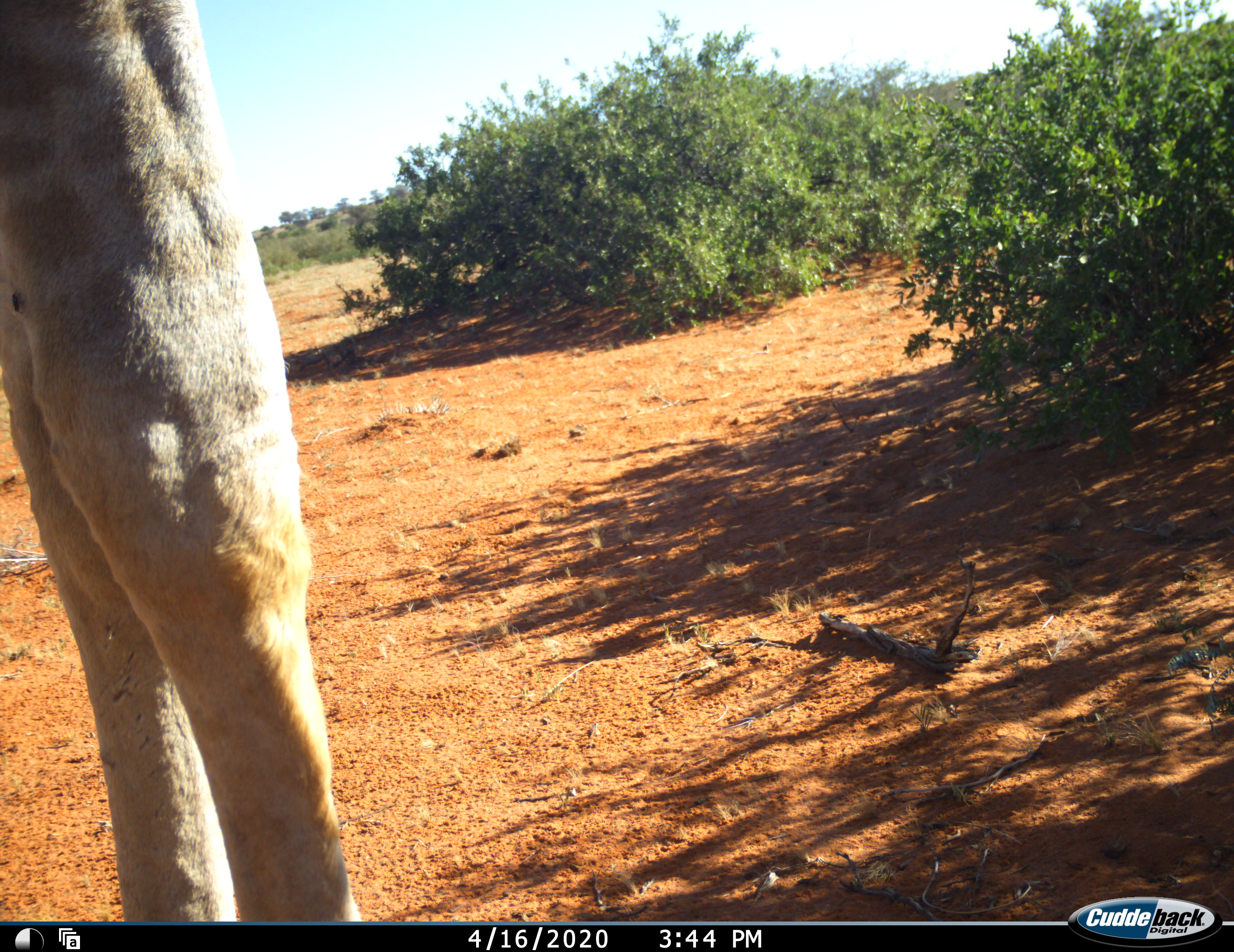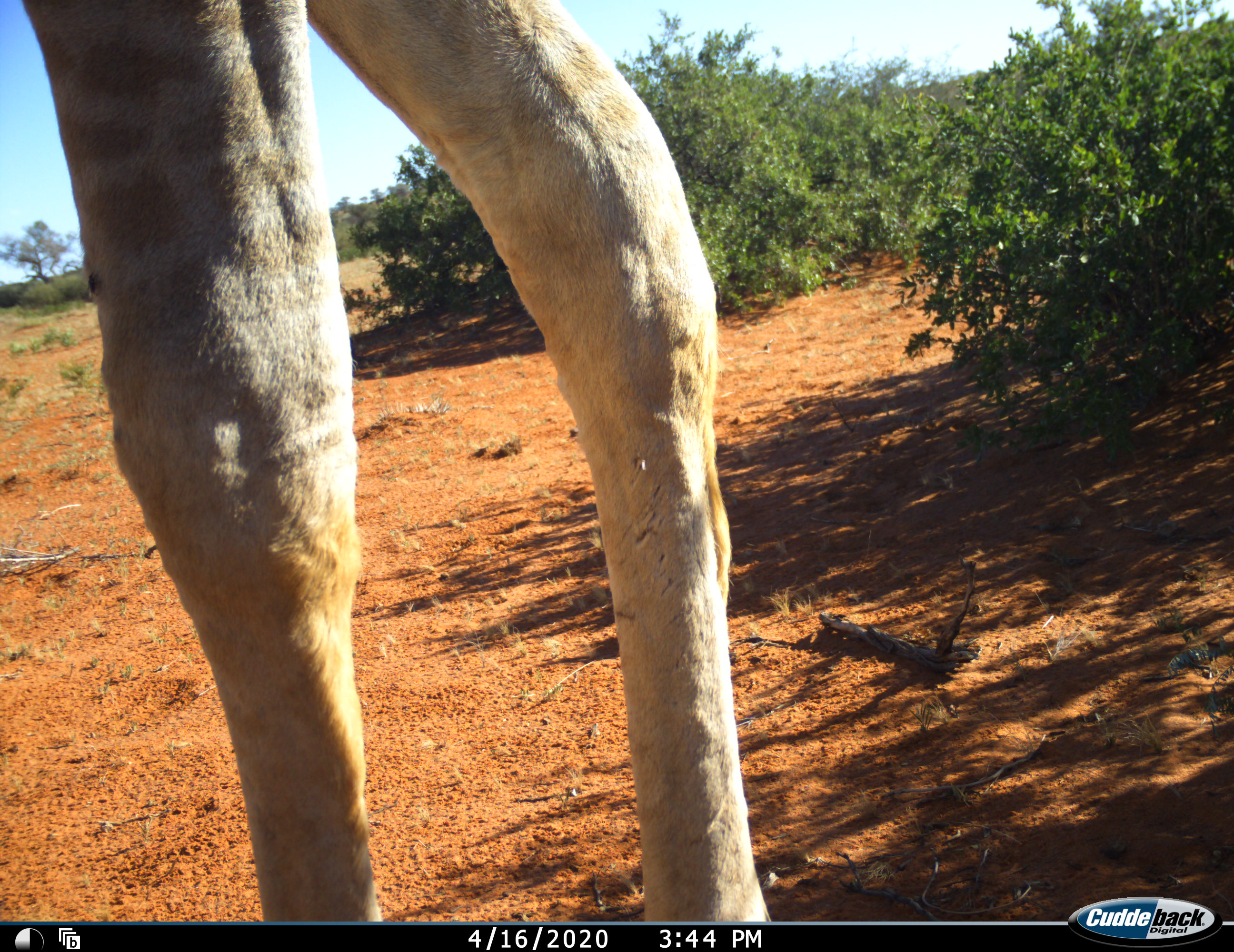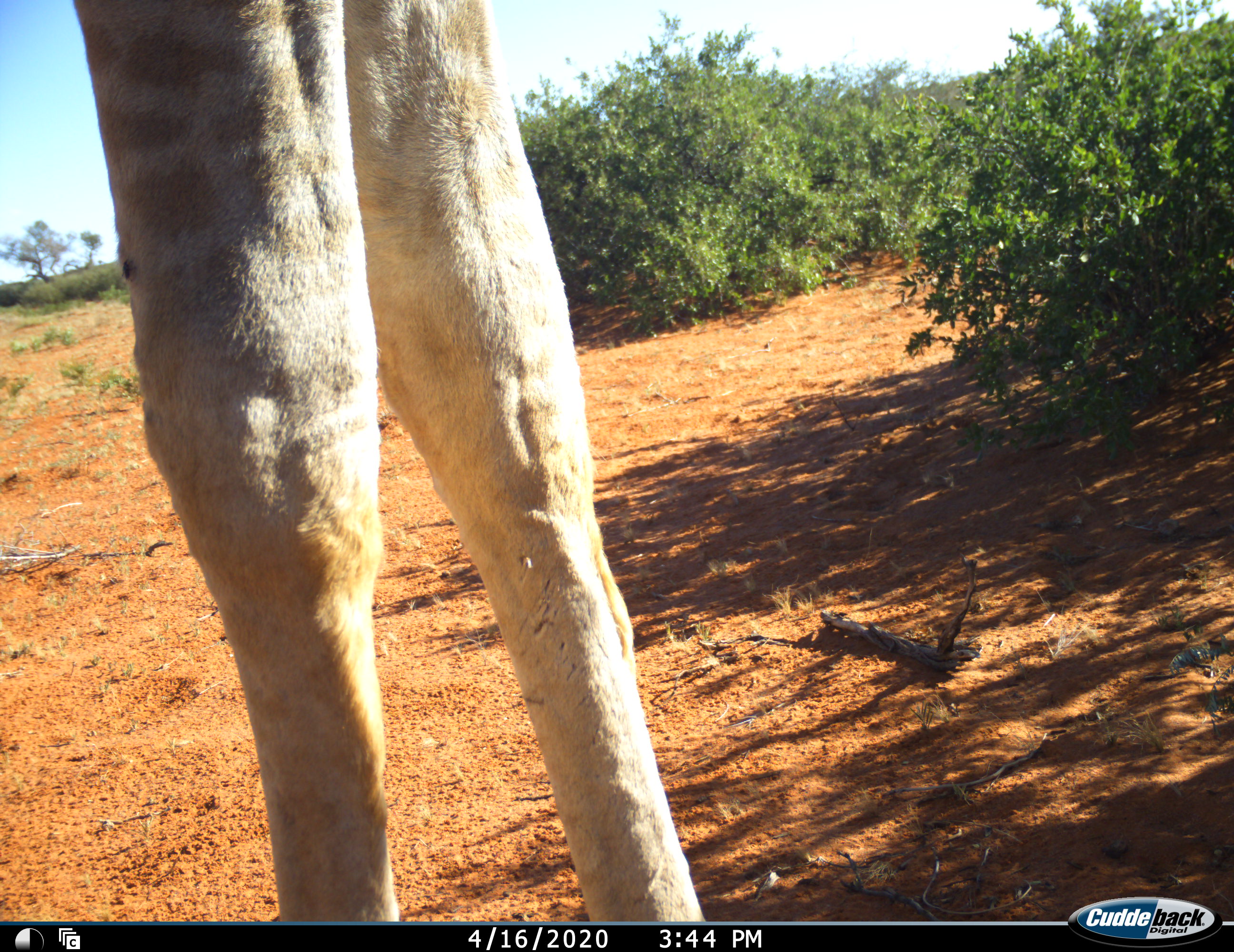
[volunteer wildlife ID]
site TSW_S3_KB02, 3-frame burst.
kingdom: Animalia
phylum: Chordata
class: Mammalia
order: Artiodactyla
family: Giraffidae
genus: Giraffa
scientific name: Giraffa camelopardalis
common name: giraffe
Giraffe (Giraffa camelopardalis), count 1. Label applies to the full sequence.